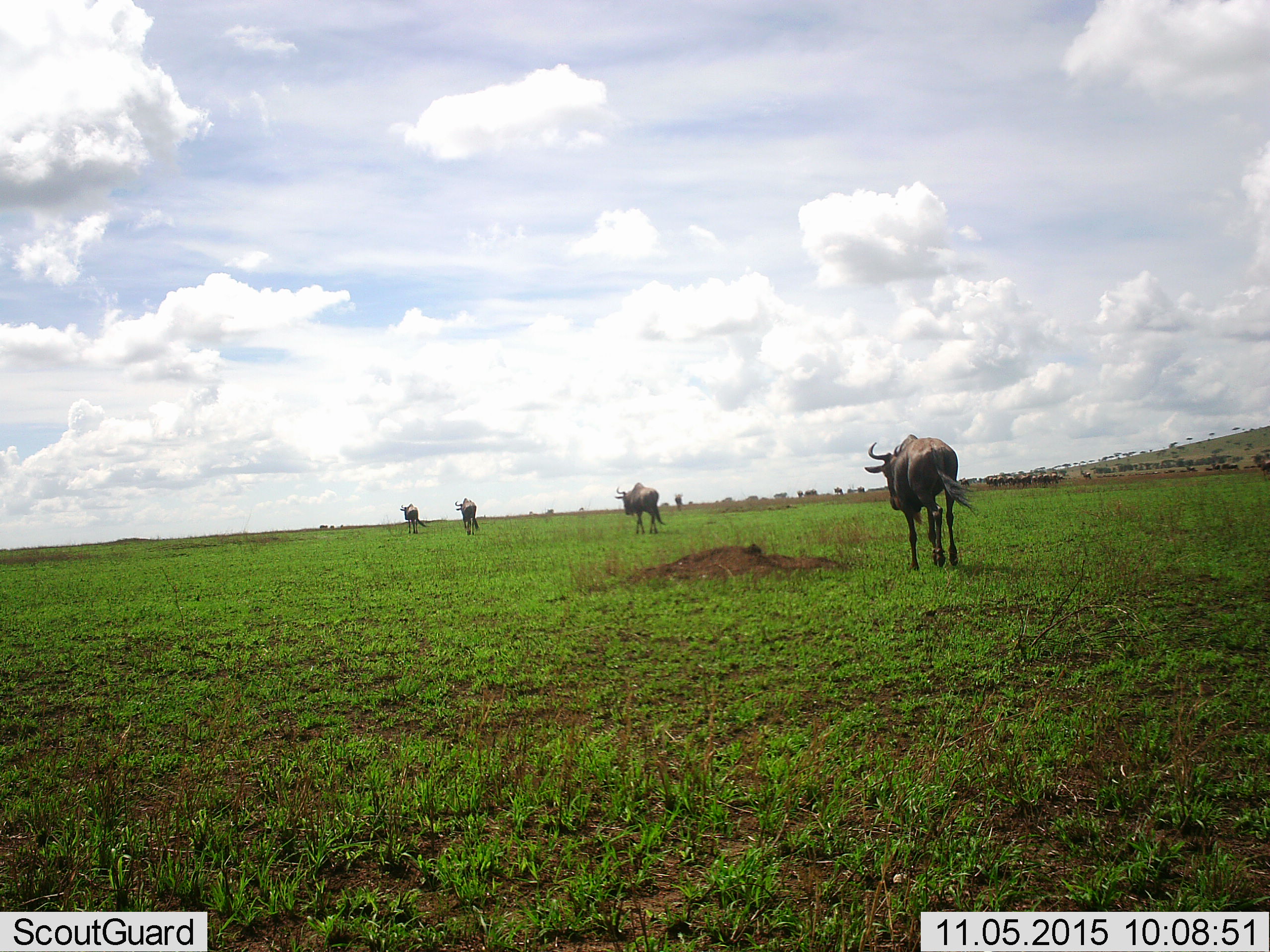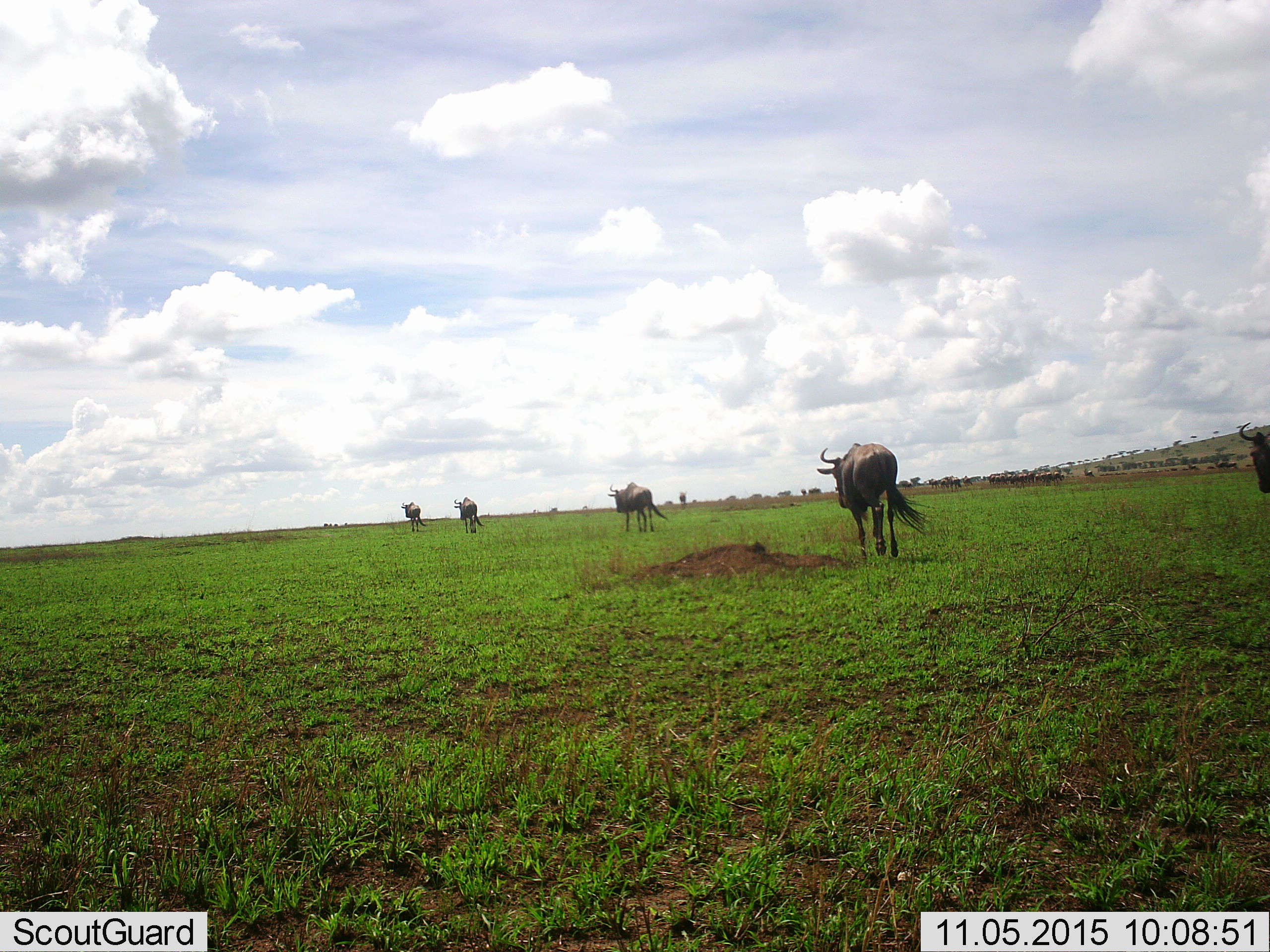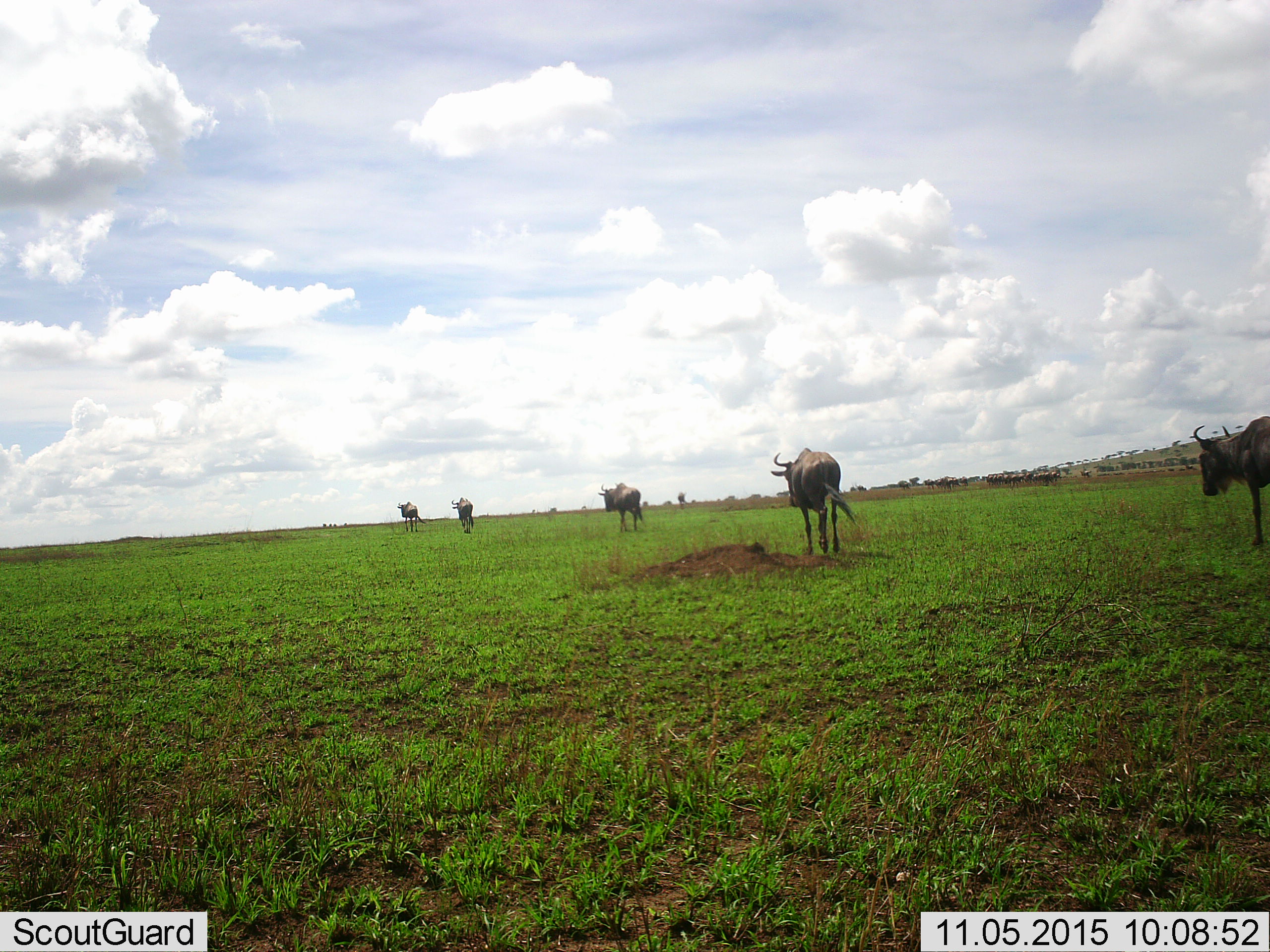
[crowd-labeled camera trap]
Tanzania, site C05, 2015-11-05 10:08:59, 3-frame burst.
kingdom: Animalia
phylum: Chordata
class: Mammalia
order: Artiodactyla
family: Bovidae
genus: Connochaetes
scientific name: Connochaetes taurinus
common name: blue wildebeest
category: wildebeest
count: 11-50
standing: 7%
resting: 0%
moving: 100%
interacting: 0%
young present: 0%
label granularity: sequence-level